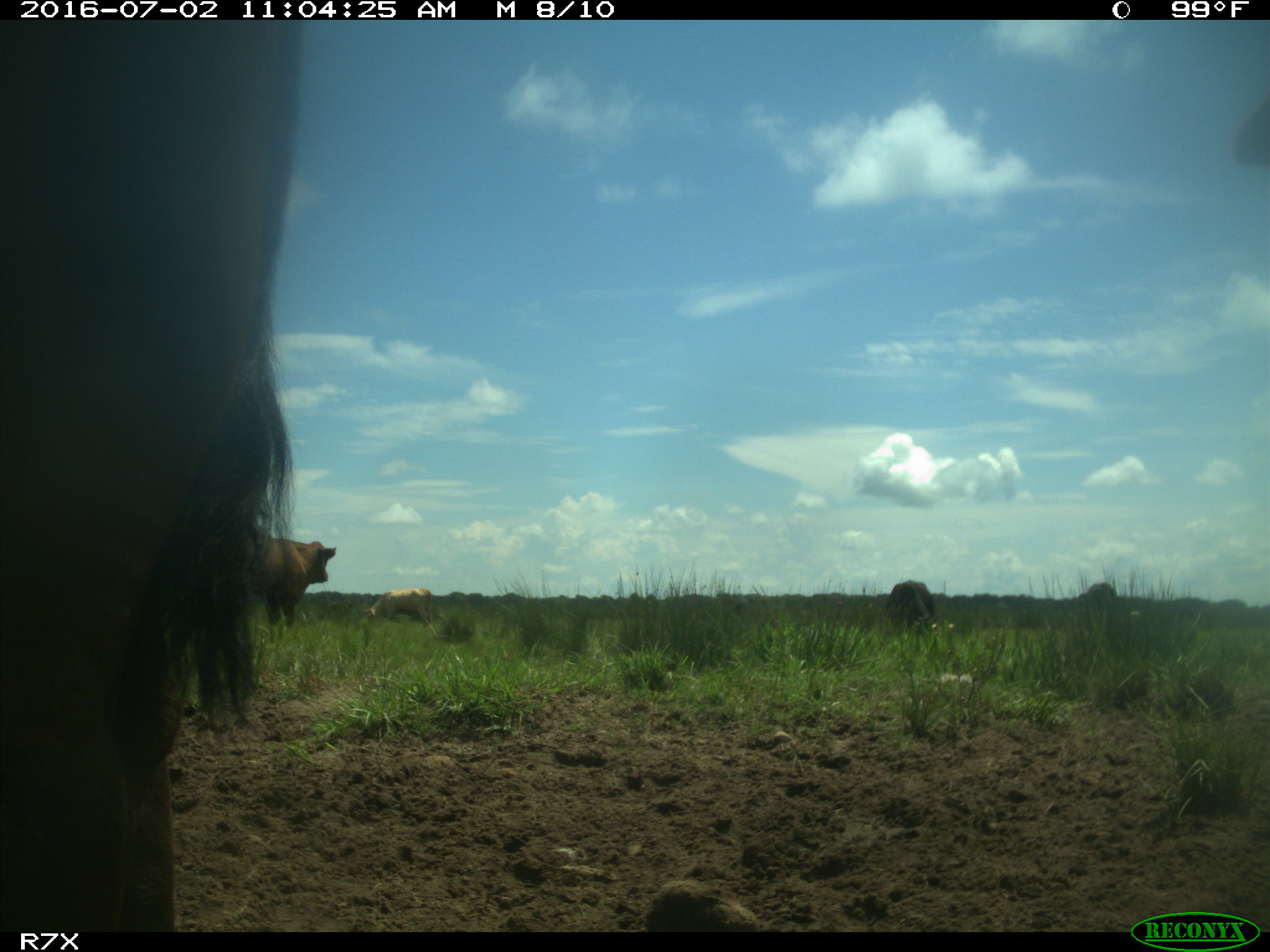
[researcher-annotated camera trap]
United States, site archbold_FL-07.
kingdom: Animalia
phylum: Chordata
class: Mammalia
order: Artiodactyla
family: Bovidae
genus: Bos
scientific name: Bos taurus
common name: domestic cow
Bos taurus (domestic cow).